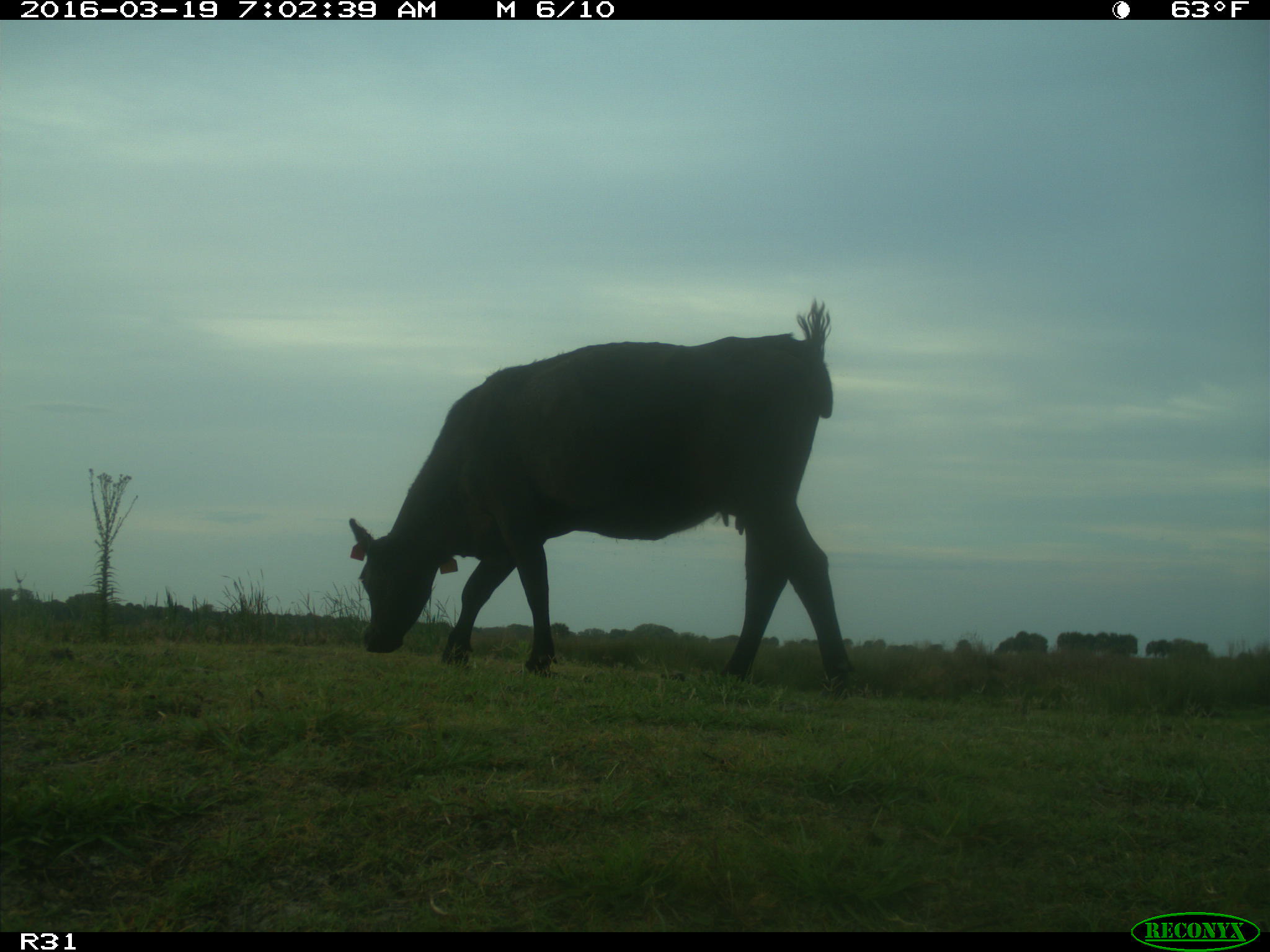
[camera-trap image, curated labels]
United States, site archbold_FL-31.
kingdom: Animalia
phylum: Chordata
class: Mammalia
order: Artiodactyla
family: Bovidae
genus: Bos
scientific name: Bos taurus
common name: domestic cow